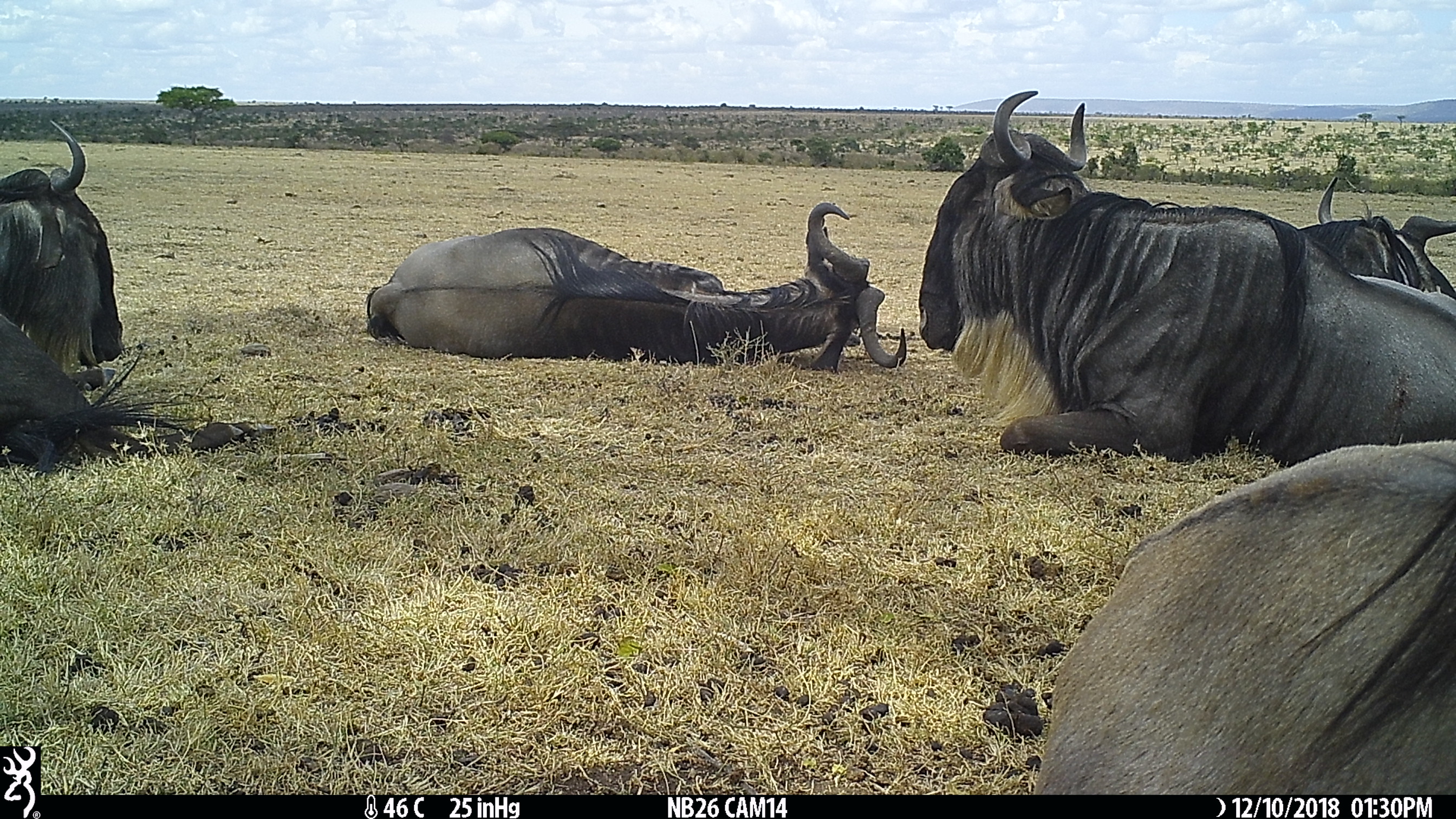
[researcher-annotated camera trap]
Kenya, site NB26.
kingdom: Animalia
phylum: Chordata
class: Mammalia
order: Artiodactyla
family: Bovidae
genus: Connochaetes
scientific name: Connochaetes taurinus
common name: blue wildebeest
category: wildebeest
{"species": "wildebeest (blue wildebeest) (Connochaetes taurinus)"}